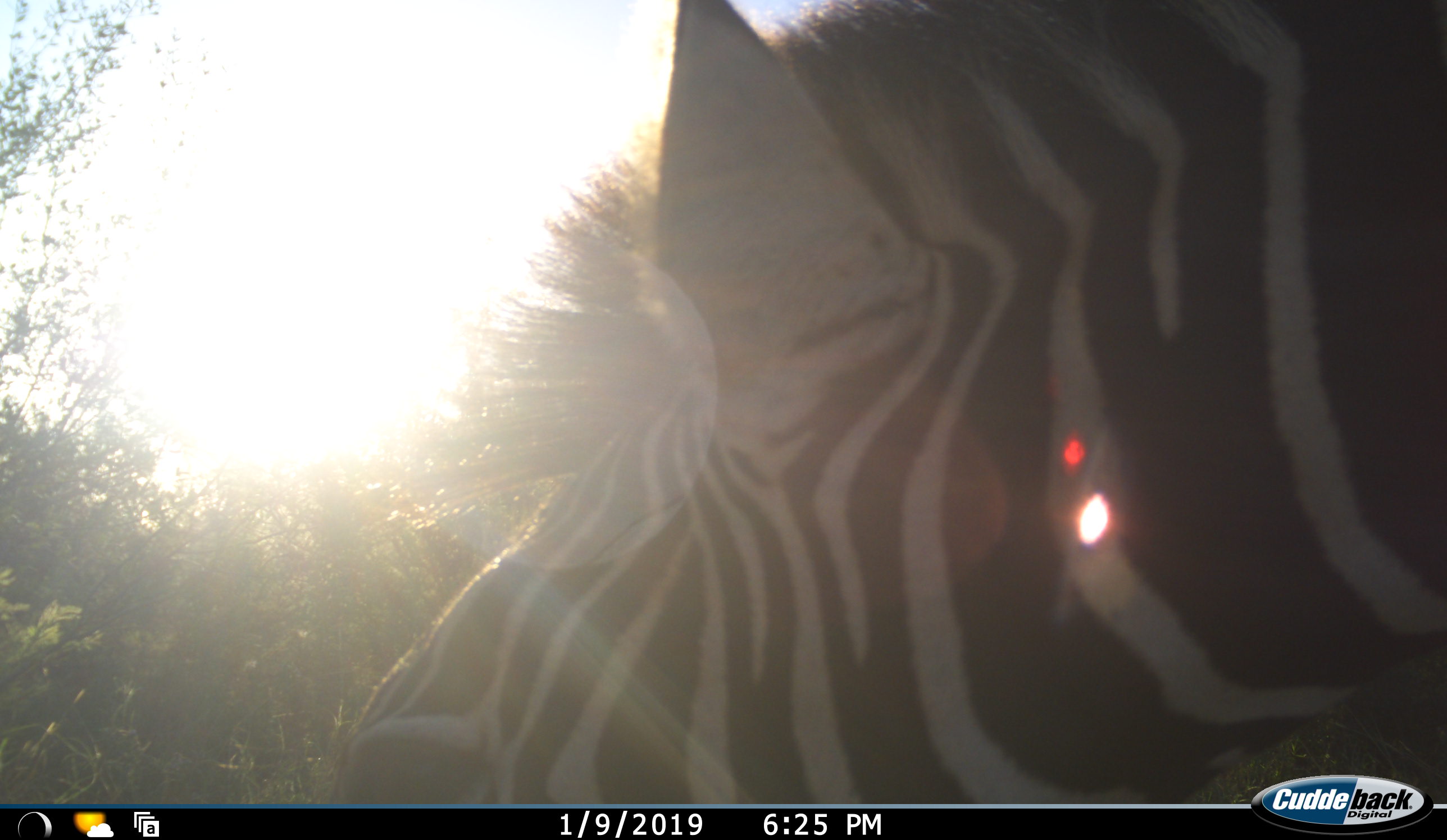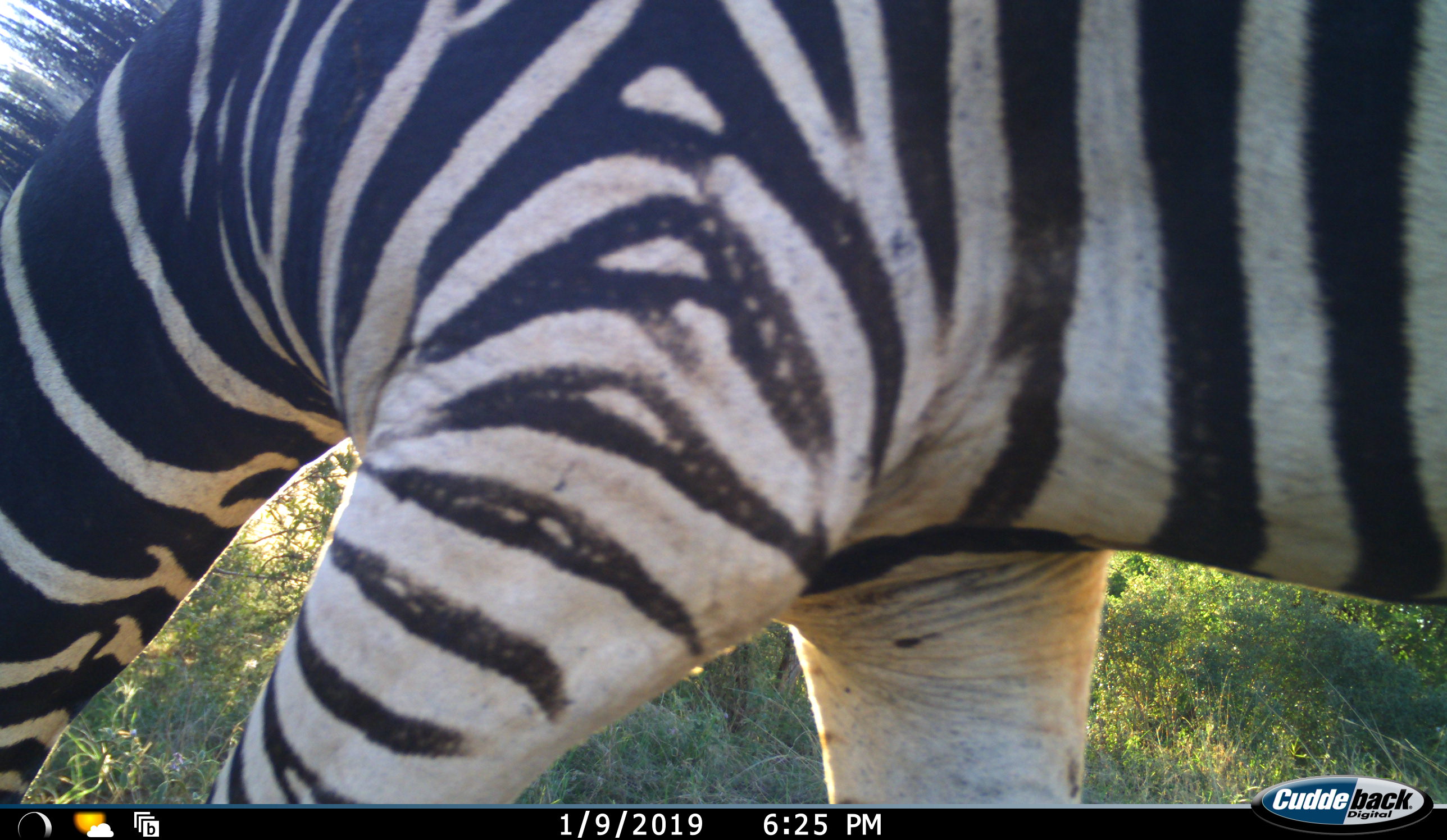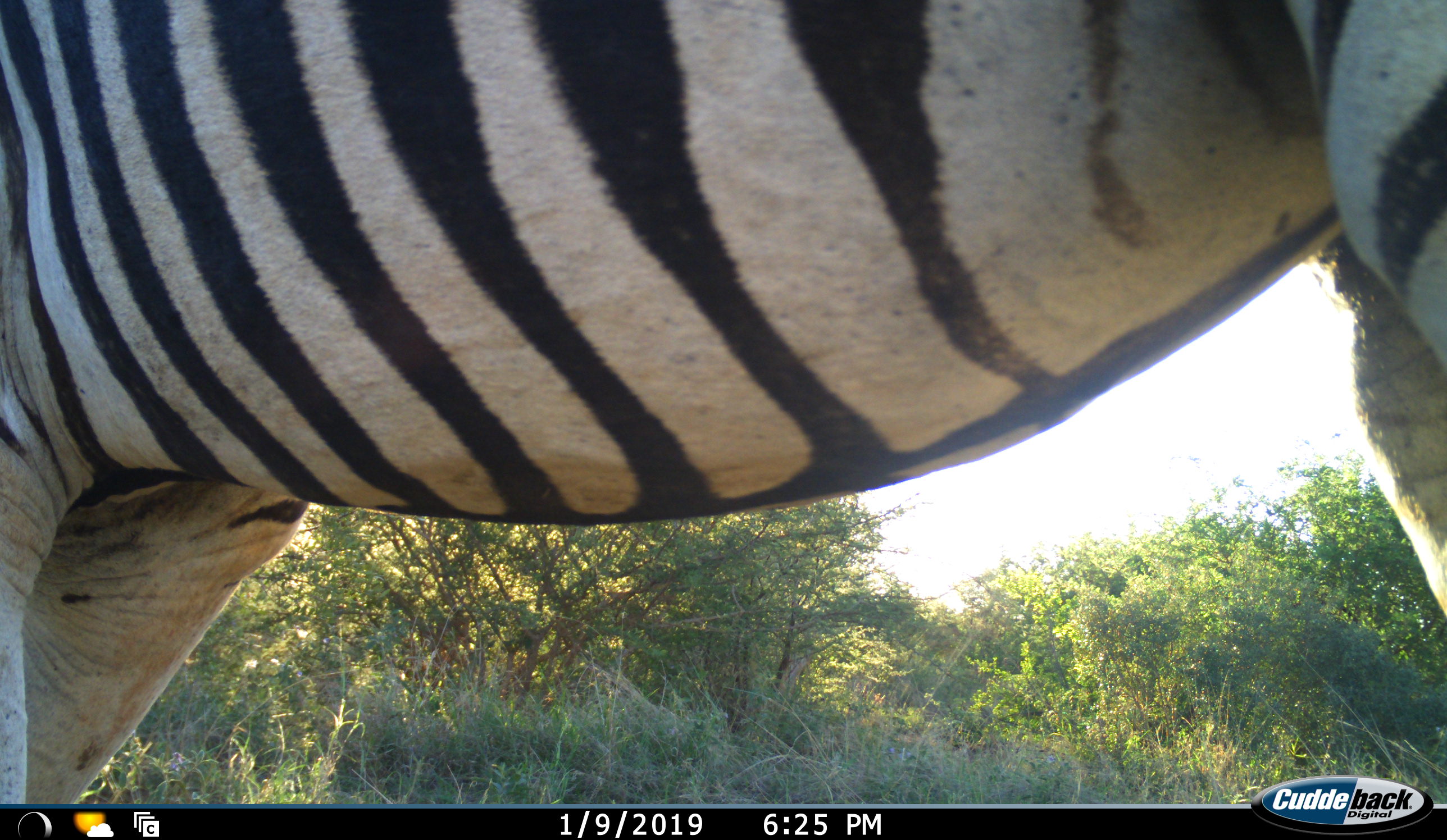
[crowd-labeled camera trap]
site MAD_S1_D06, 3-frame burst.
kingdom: Animalia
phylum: Chordata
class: Mammalia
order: Perissodactyla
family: Equidae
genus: Equus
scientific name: Equus quagga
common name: plains zebra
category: zebraplains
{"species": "zebraplains (plains zebra) (Equus quagga)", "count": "1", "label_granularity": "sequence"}